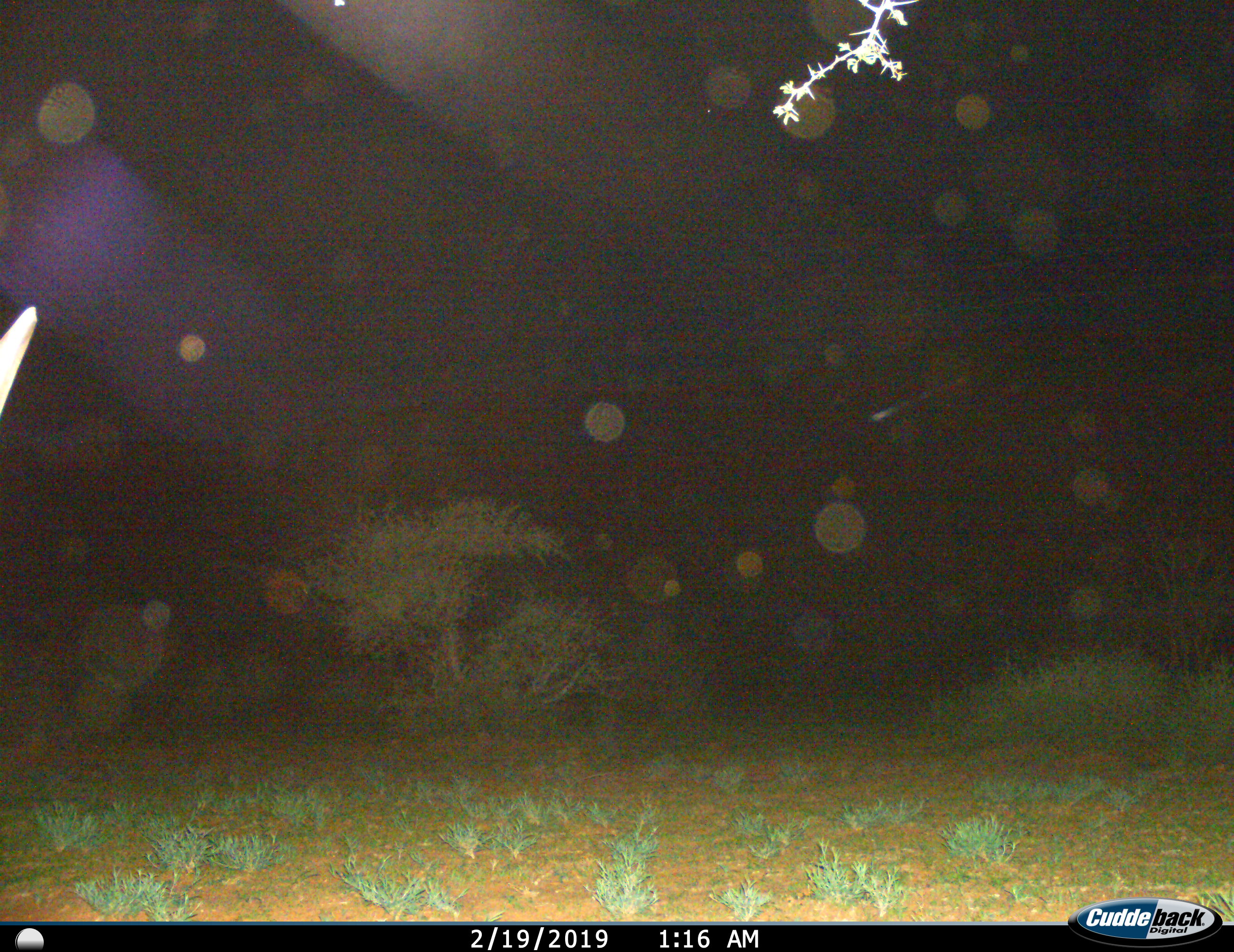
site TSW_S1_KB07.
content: unidentified animal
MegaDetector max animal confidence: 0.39